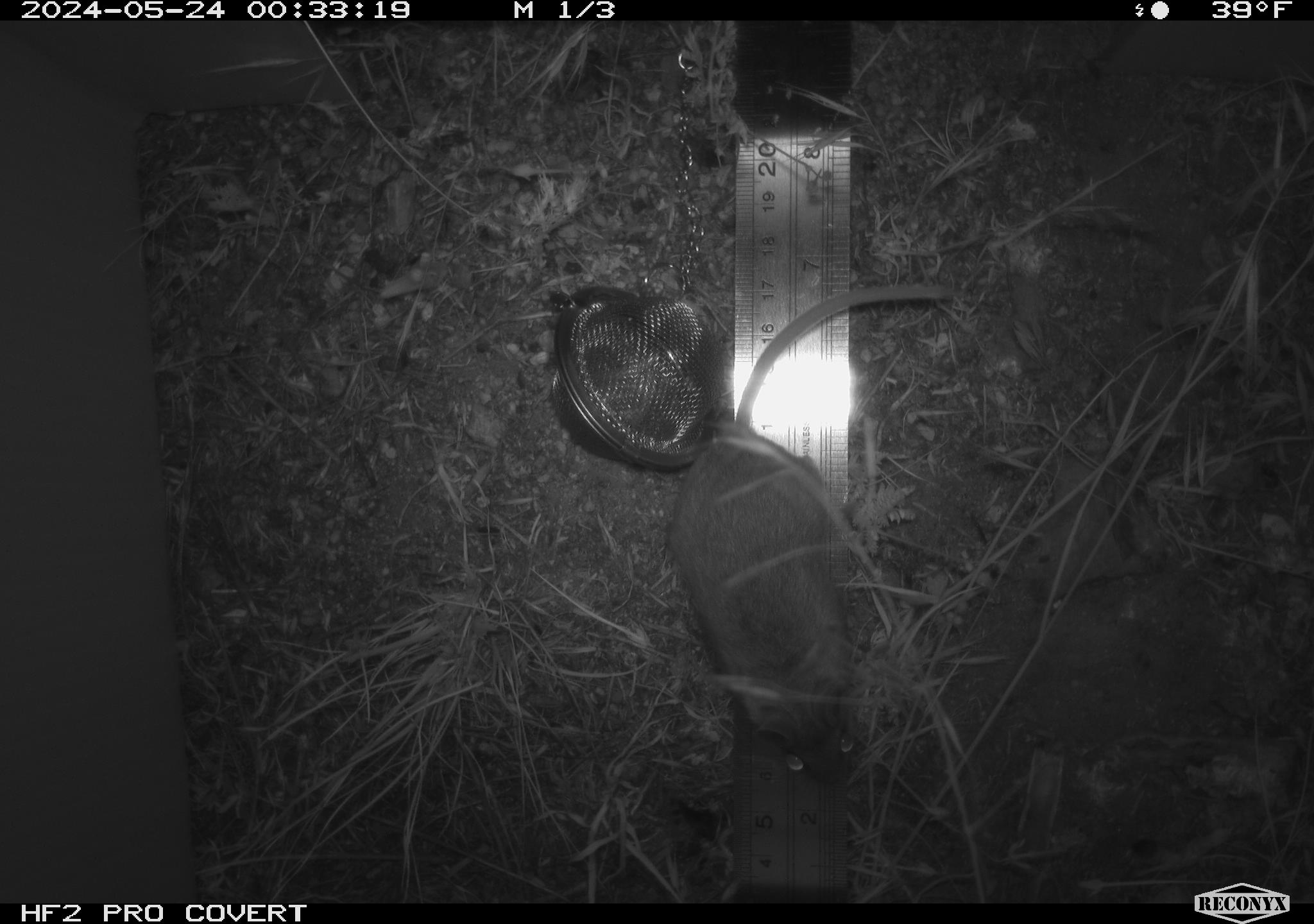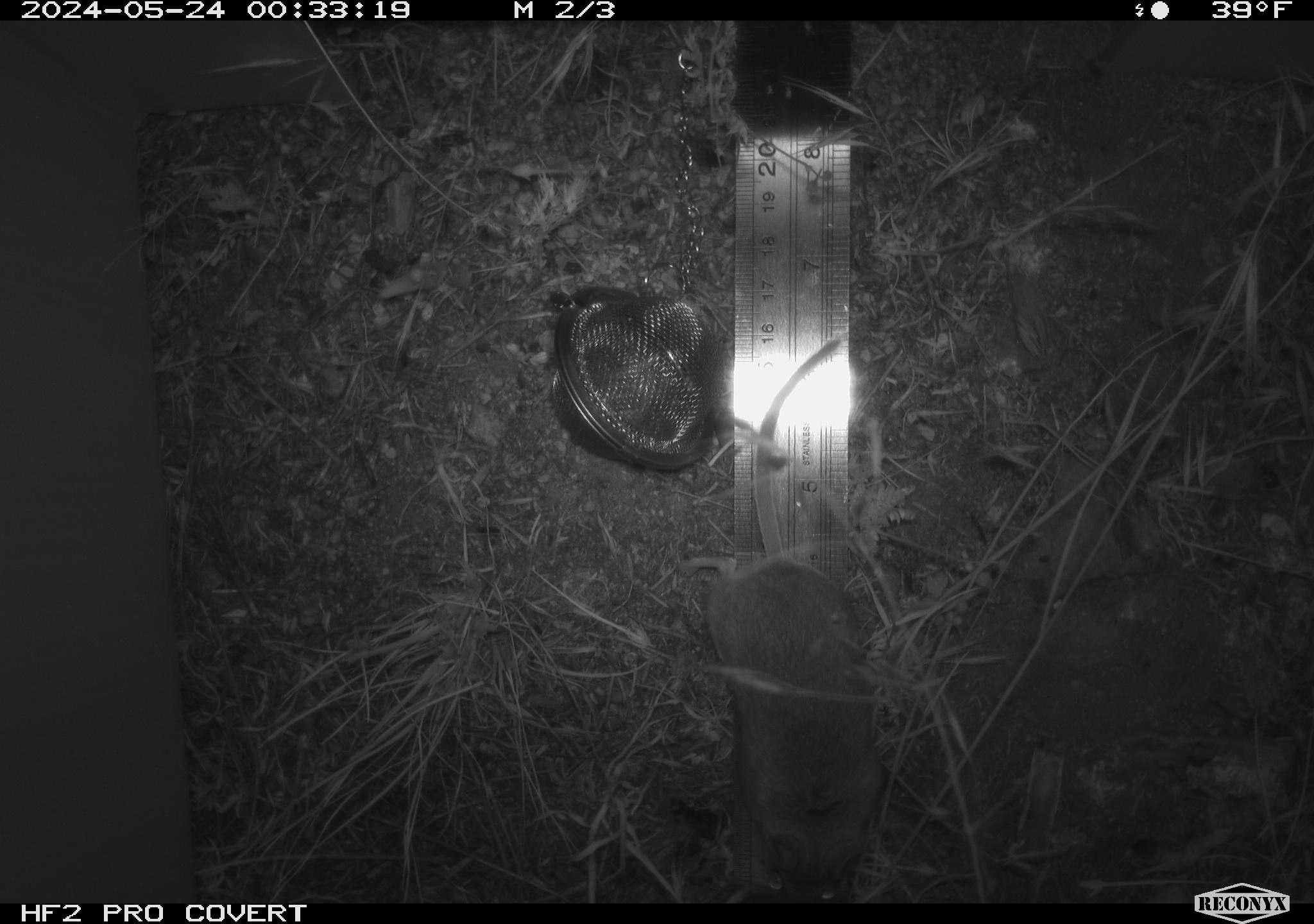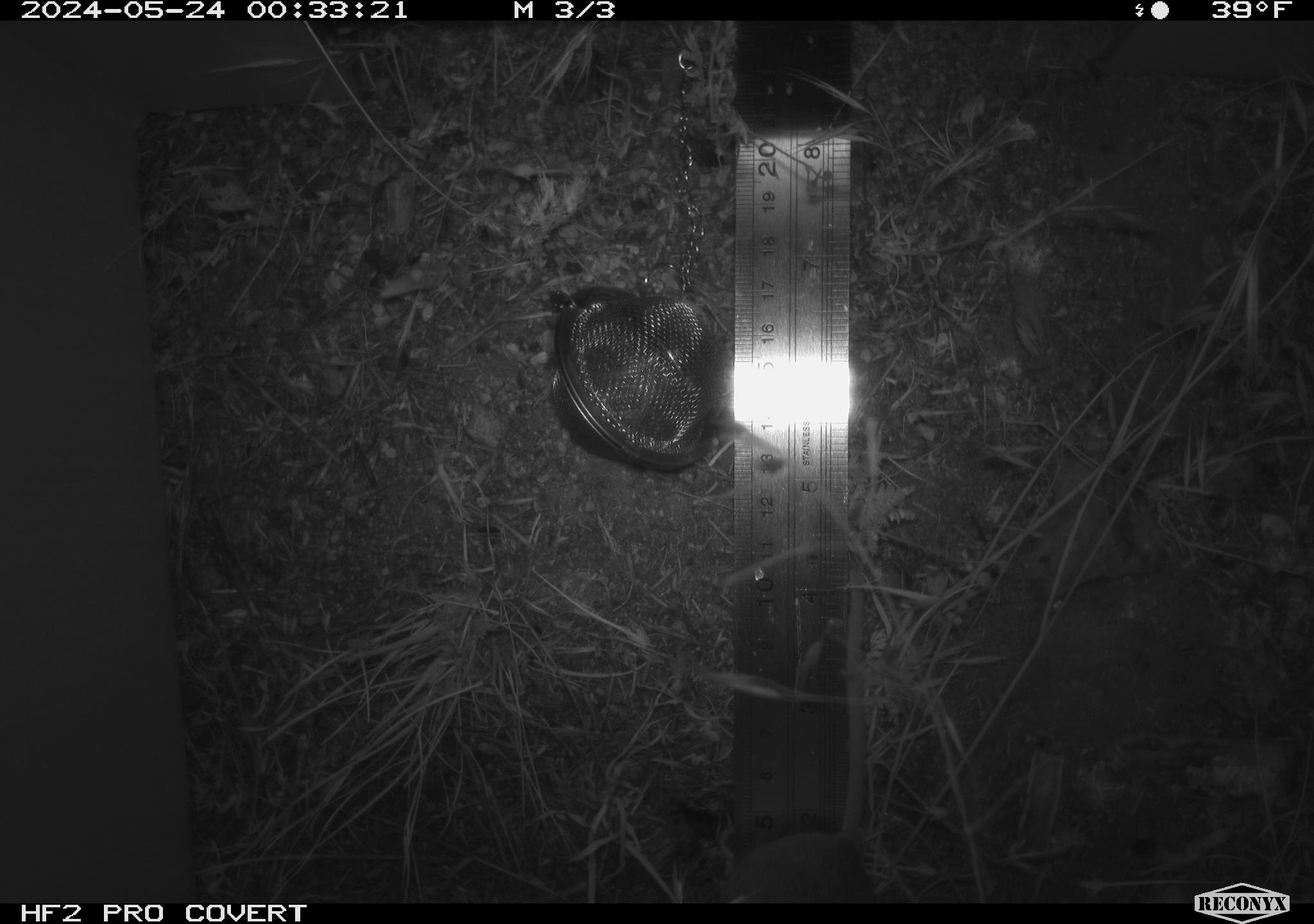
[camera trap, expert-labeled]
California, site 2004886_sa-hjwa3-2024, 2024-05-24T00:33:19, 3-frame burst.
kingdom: Animalia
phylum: Chordata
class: Mammalia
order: Rodentia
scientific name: Rodentia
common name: rodent